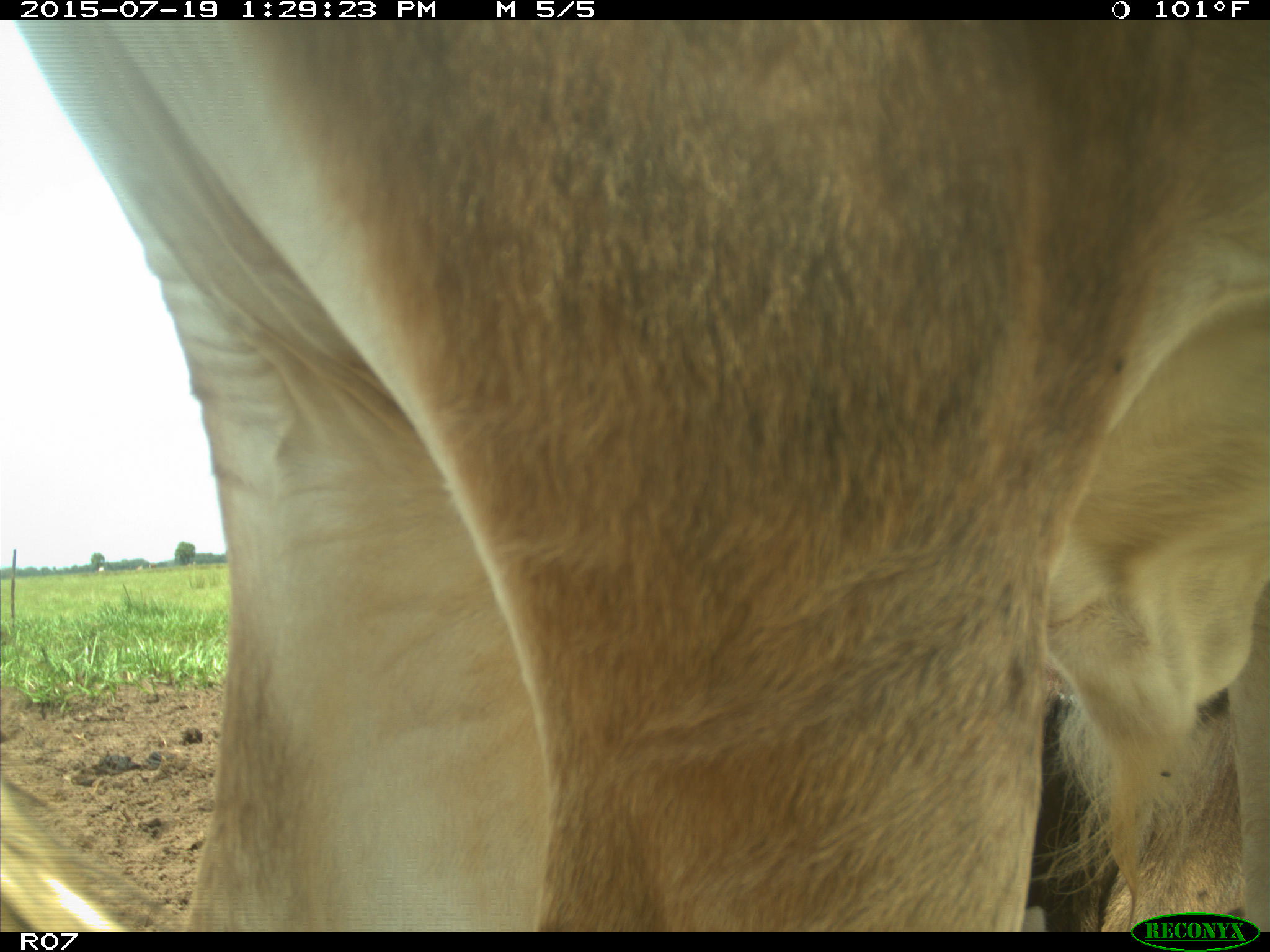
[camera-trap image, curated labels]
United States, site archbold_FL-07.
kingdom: Animalia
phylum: Chordata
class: Mammalia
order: Artiodactyla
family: Bovidae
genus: Bos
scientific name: Bos taurus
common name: domestic cow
Bos taurus (domestic cow).